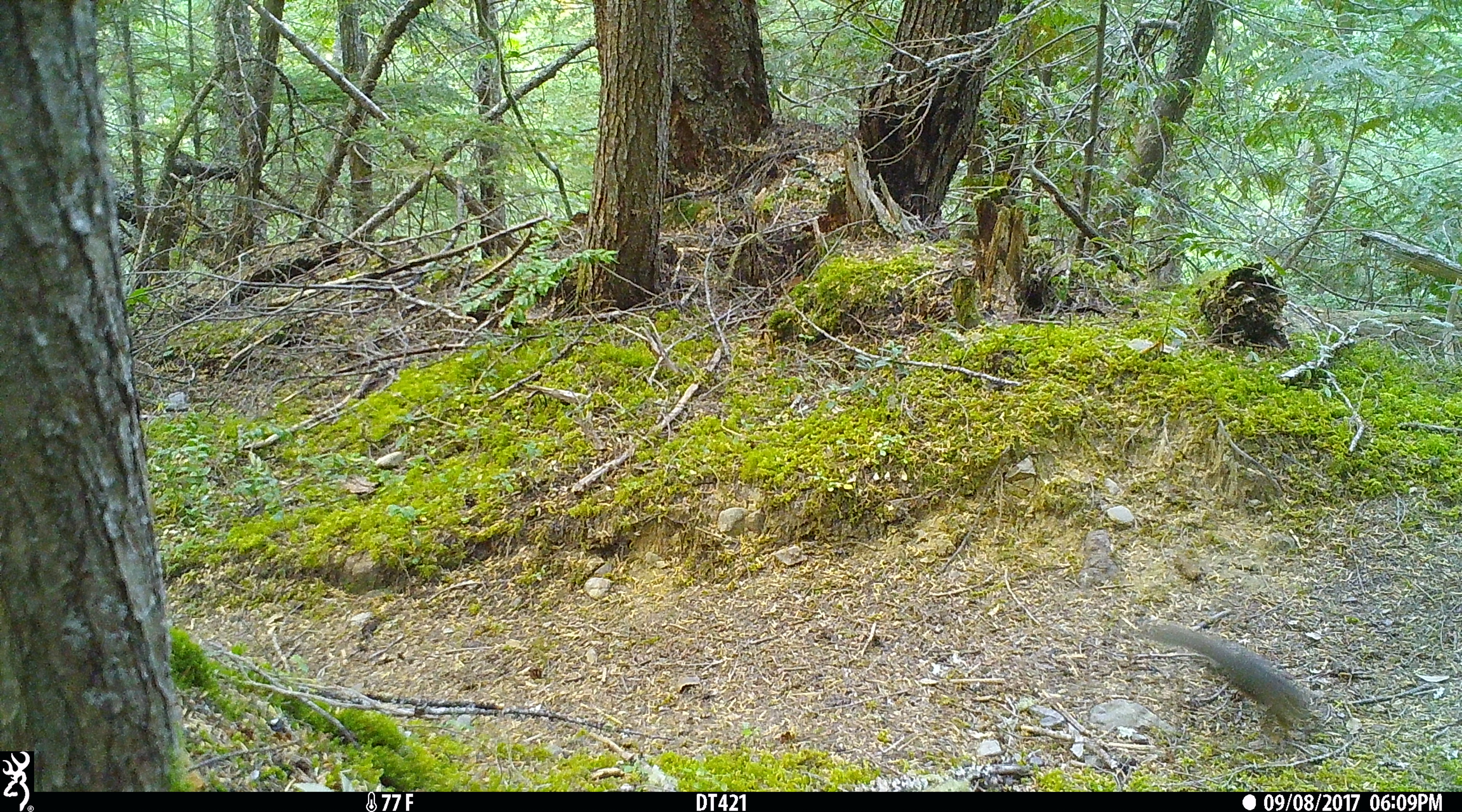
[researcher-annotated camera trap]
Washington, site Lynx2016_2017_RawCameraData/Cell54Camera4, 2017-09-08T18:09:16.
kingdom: Animalia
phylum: Chordata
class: Mammalia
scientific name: Mammalia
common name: small mammal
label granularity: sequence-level